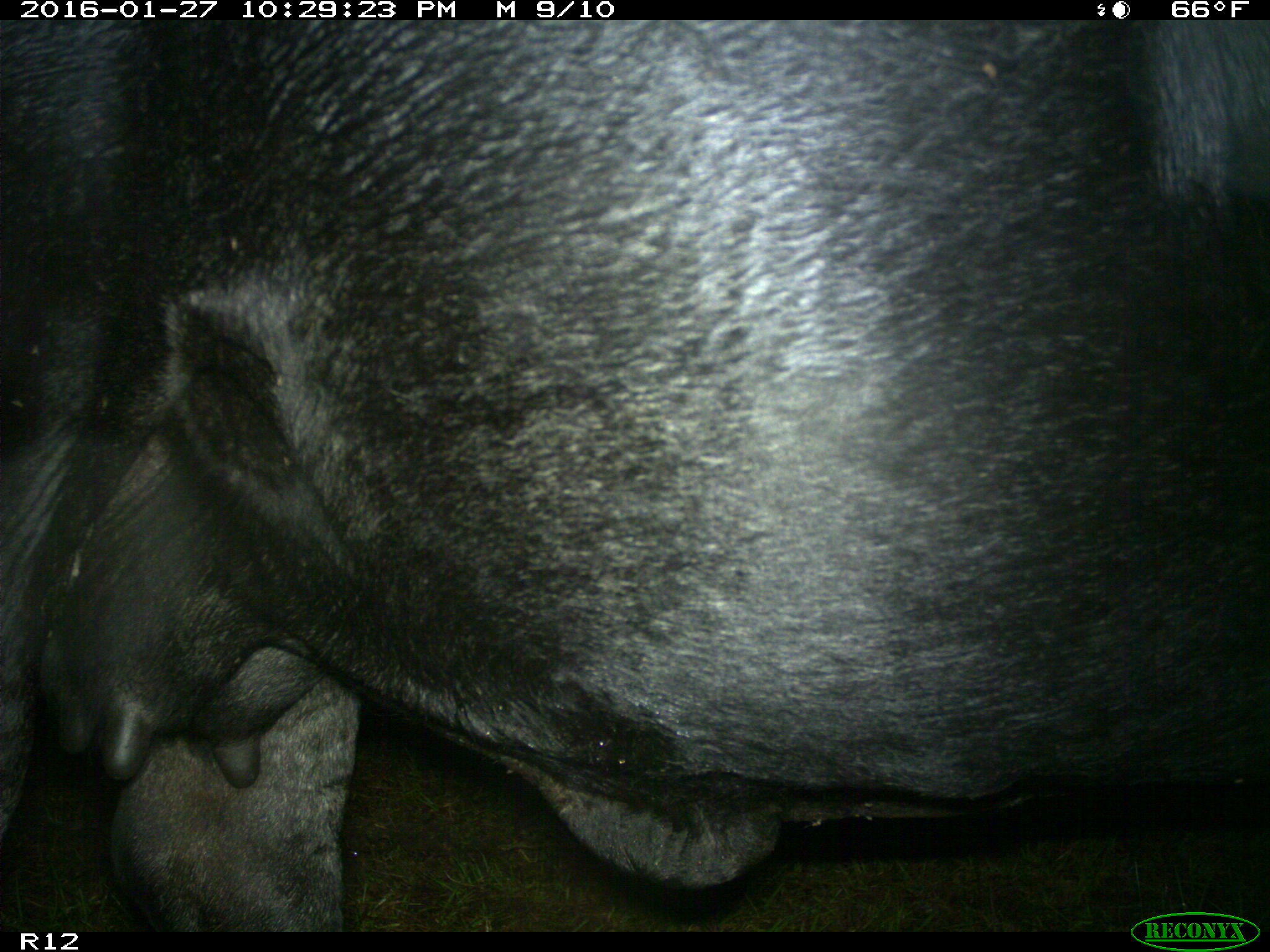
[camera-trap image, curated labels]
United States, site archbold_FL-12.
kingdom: Animalia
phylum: Chordata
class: Mammalia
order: Artiodactyla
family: Bovidae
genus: Bos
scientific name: Bos taurus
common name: domestic cow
Bos taurus (domestic cow).